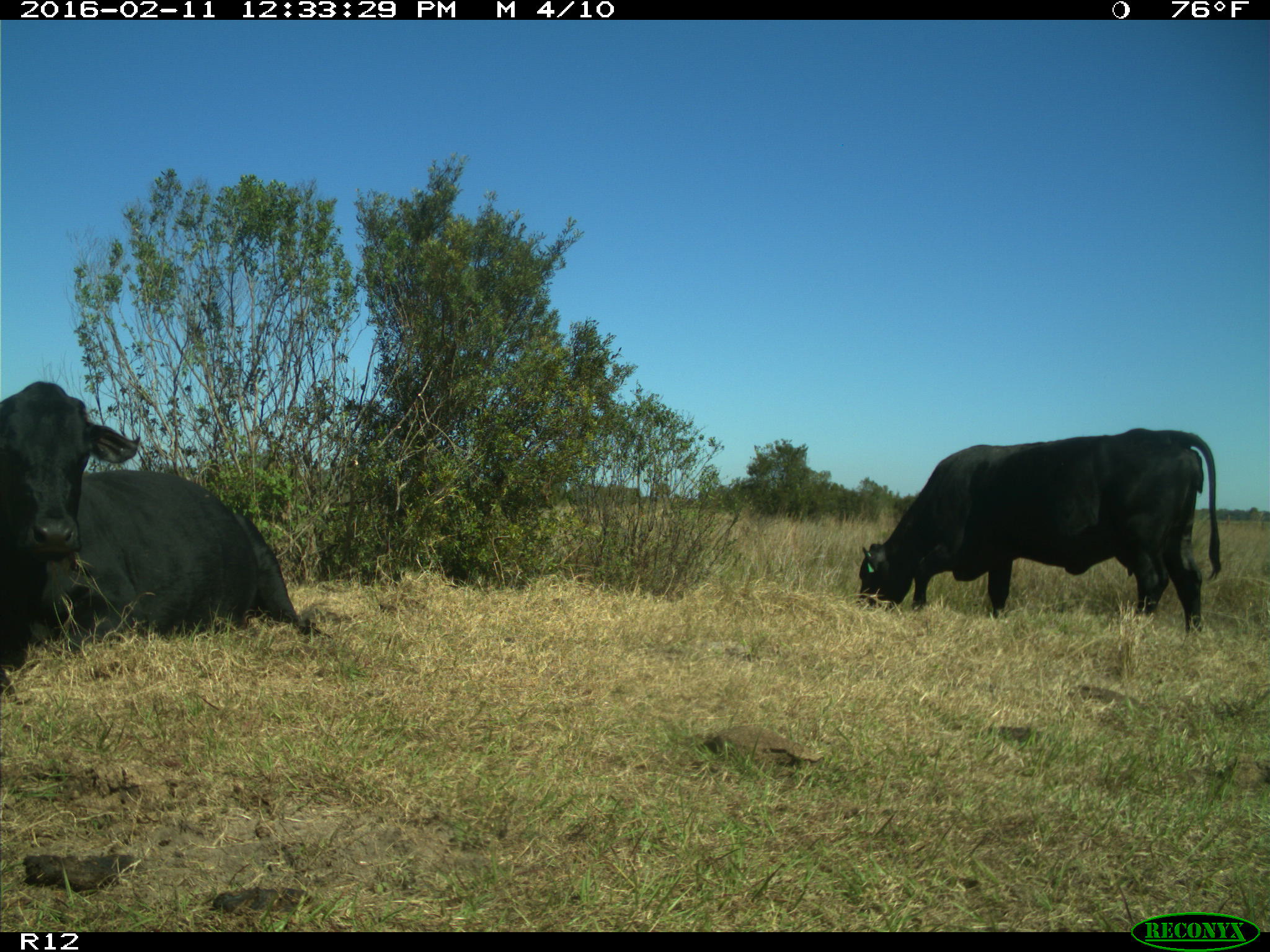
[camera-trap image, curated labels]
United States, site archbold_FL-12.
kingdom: Animalia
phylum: Chordata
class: Mammalia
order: Artiodactyla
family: Bovidae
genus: Bos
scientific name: Bos taurus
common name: domestic cow